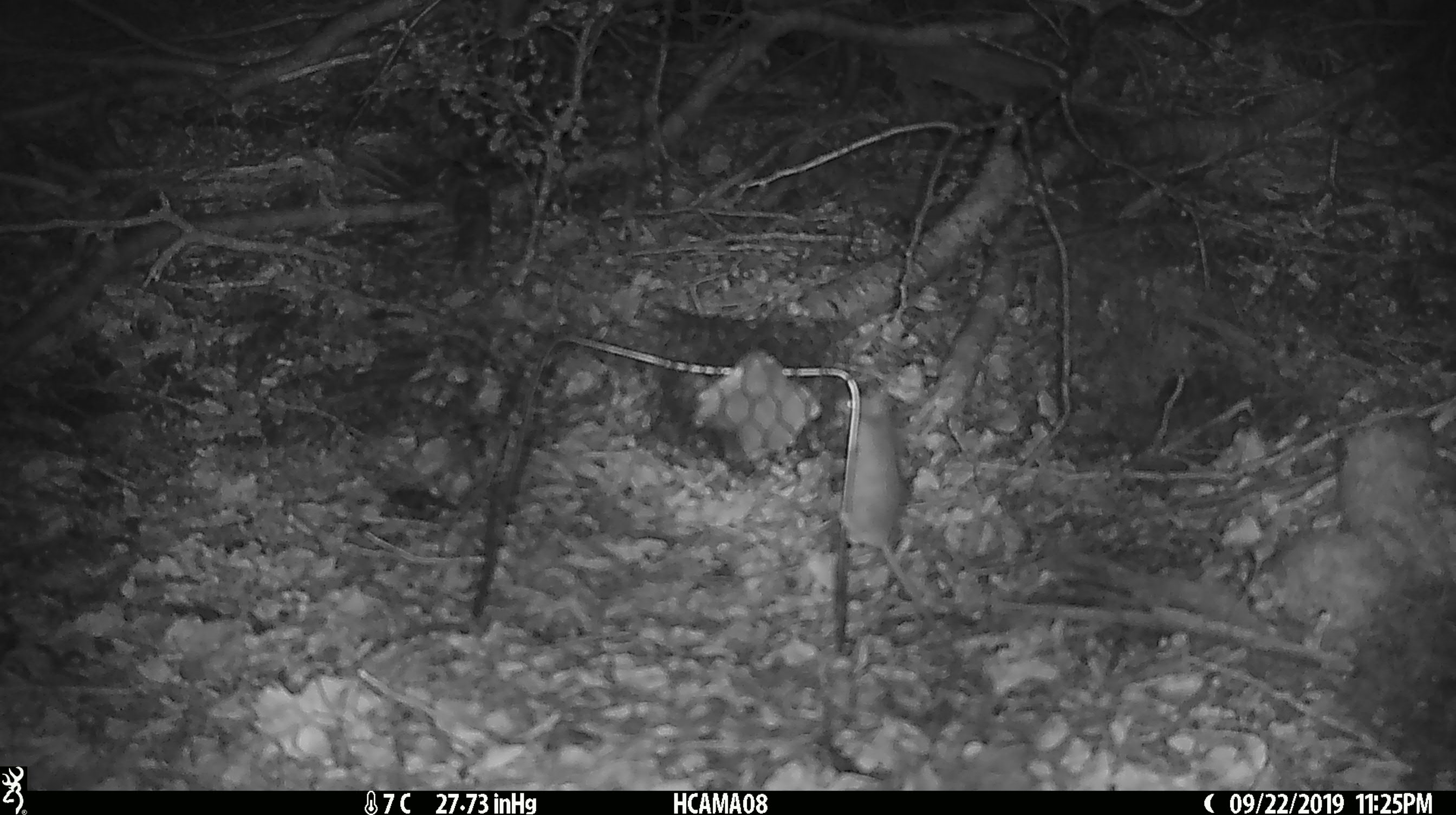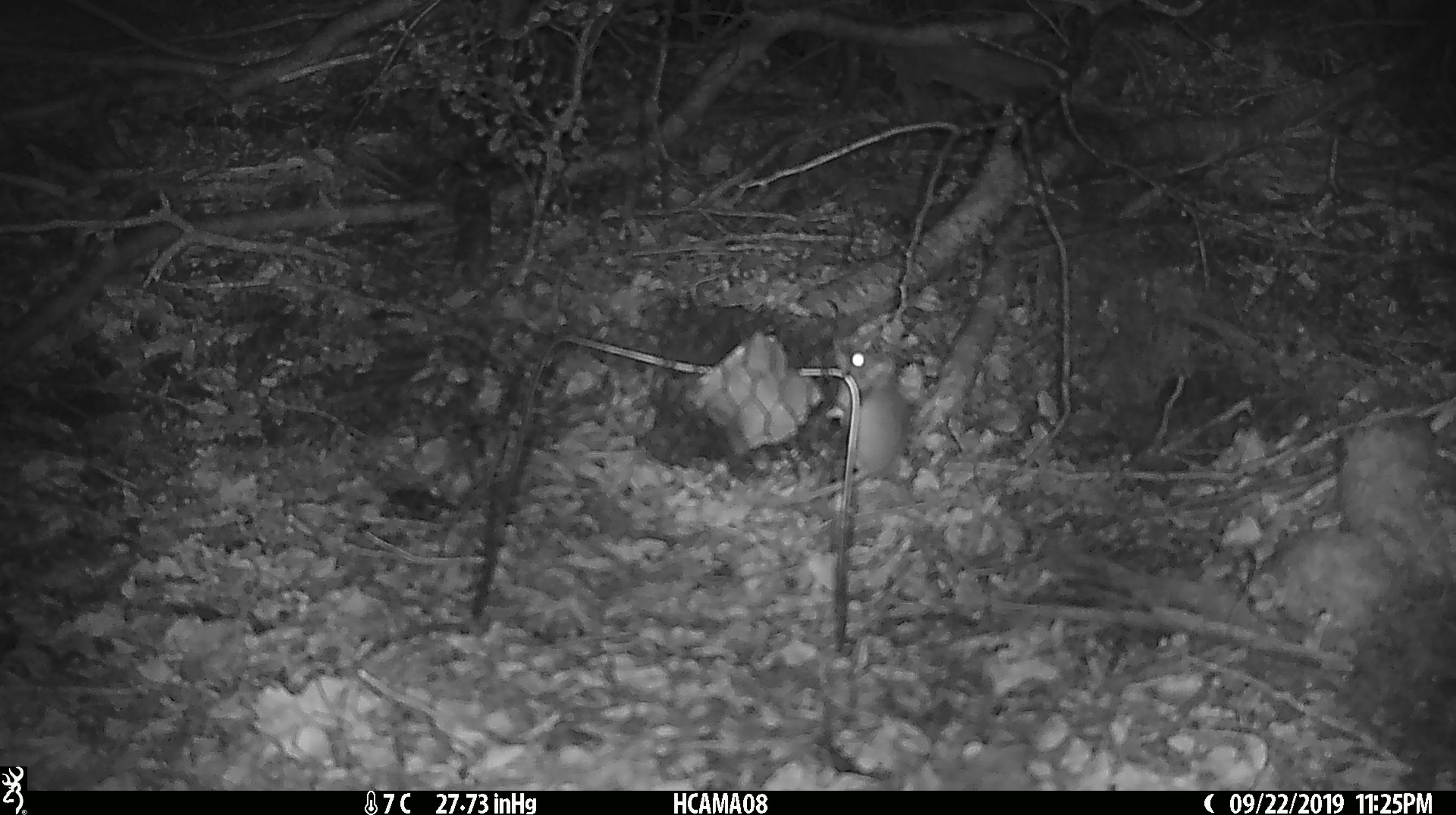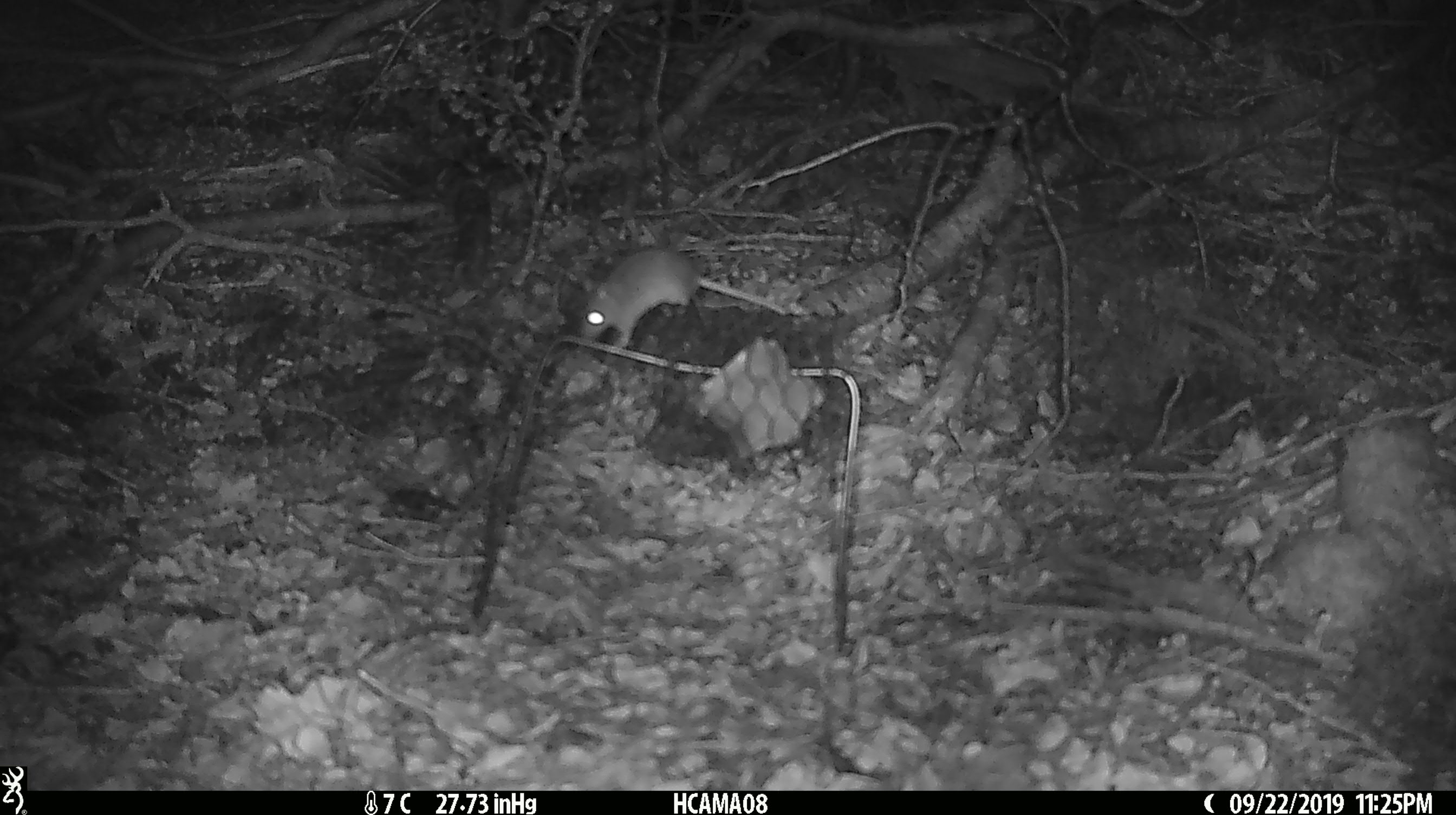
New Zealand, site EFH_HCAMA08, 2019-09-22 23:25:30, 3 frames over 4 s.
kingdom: Animalia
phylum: Chordata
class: Mammalia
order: Rodentia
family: Muridae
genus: Mus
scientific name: Mus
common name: mouse